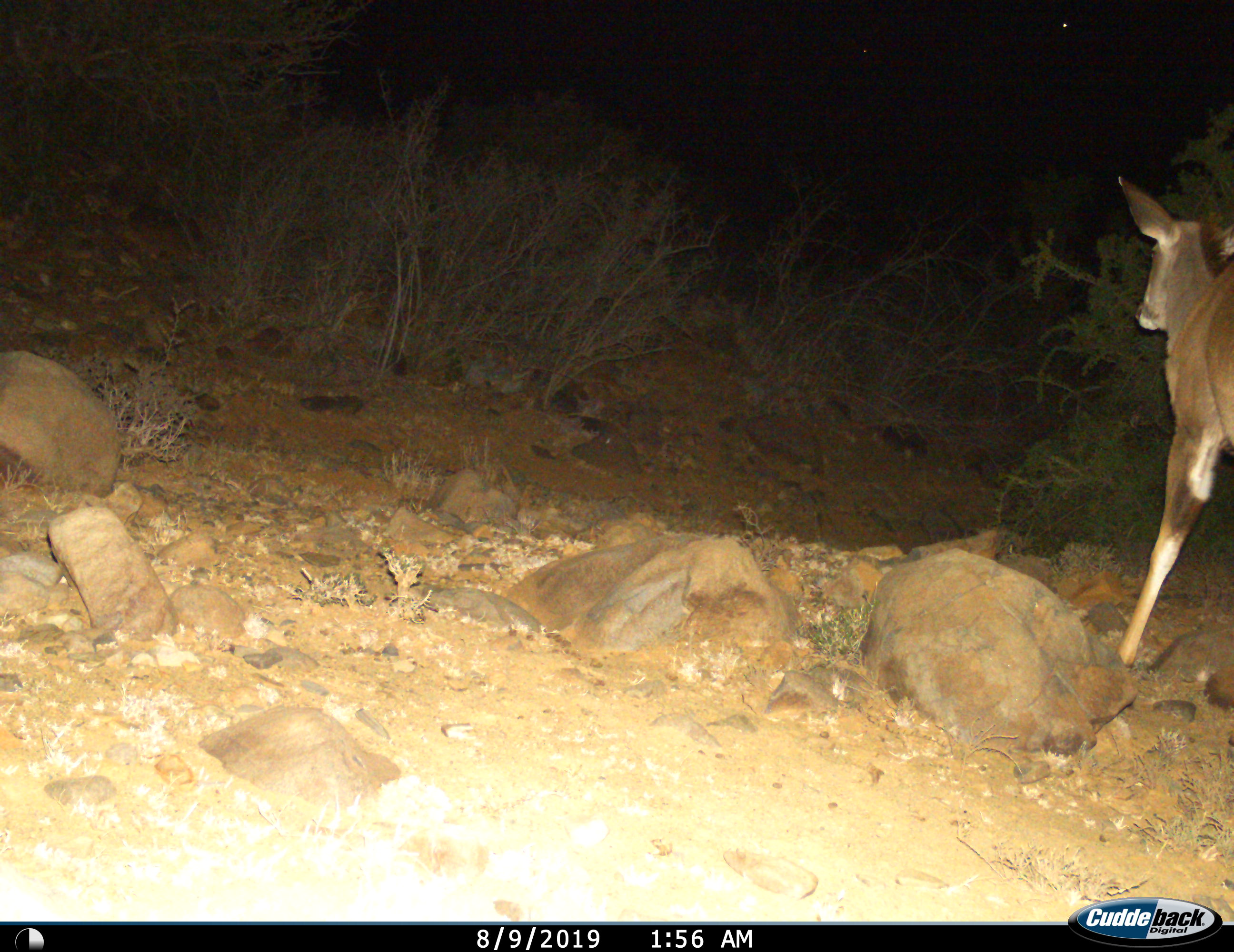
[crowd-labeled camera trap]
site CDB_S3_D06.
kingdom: Animalia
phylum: Chordata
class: Mammalia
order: Artiodactyla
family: Bovidae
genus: Tragelaphus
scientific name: Tragelaphus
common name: kudu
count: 1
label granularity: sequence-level